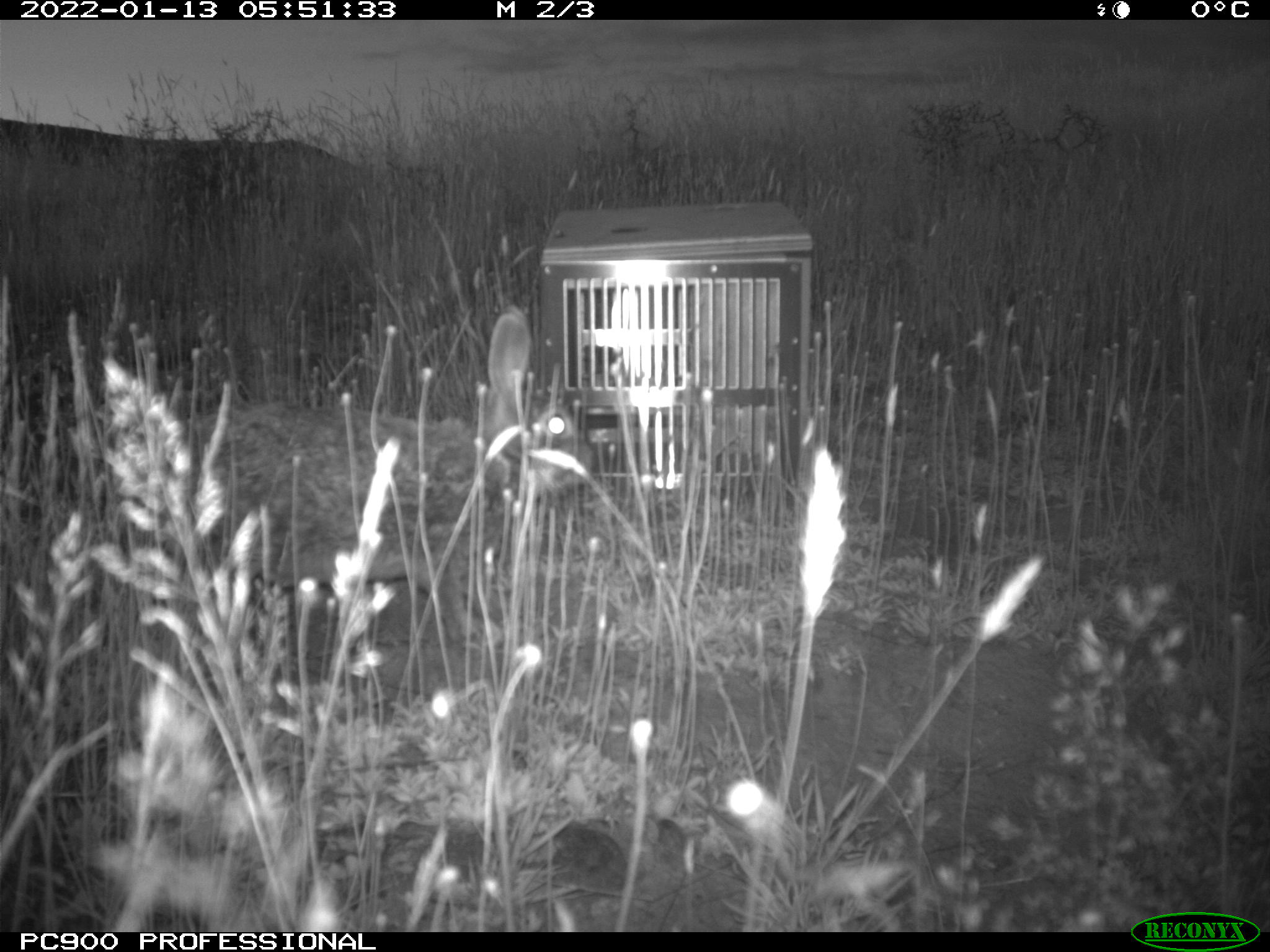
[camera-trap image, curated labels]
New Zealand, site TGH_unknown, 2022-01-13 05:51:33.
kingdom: Animalia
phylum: Chordata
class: Mammalia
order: Lagomorpha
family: Leporidae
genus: Oryctolagus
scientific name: Oryctolagus cuniculus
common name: european rabbit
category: rabbit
Rabbit (european rabbit) (Oryctolagus cuniculus).